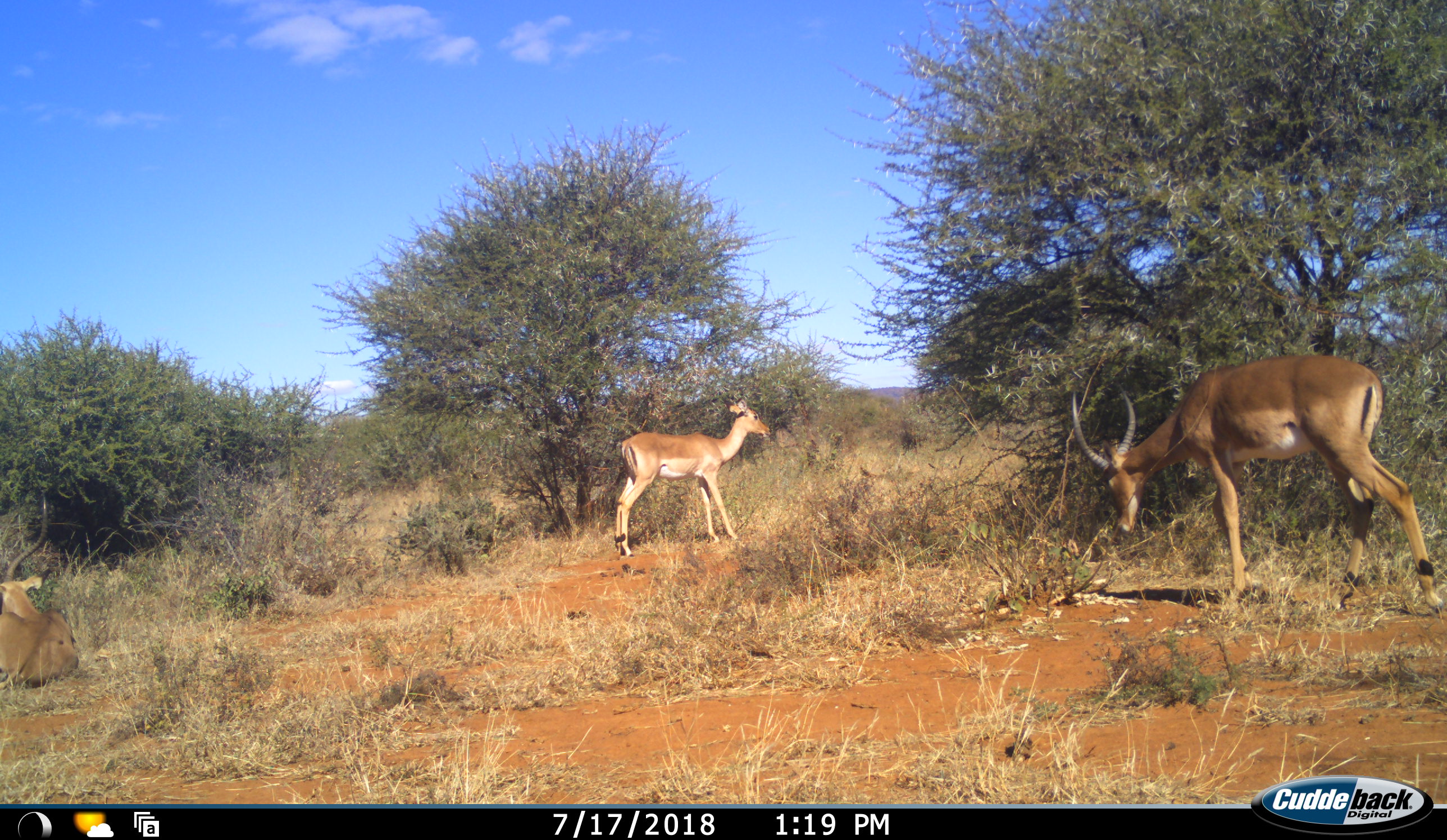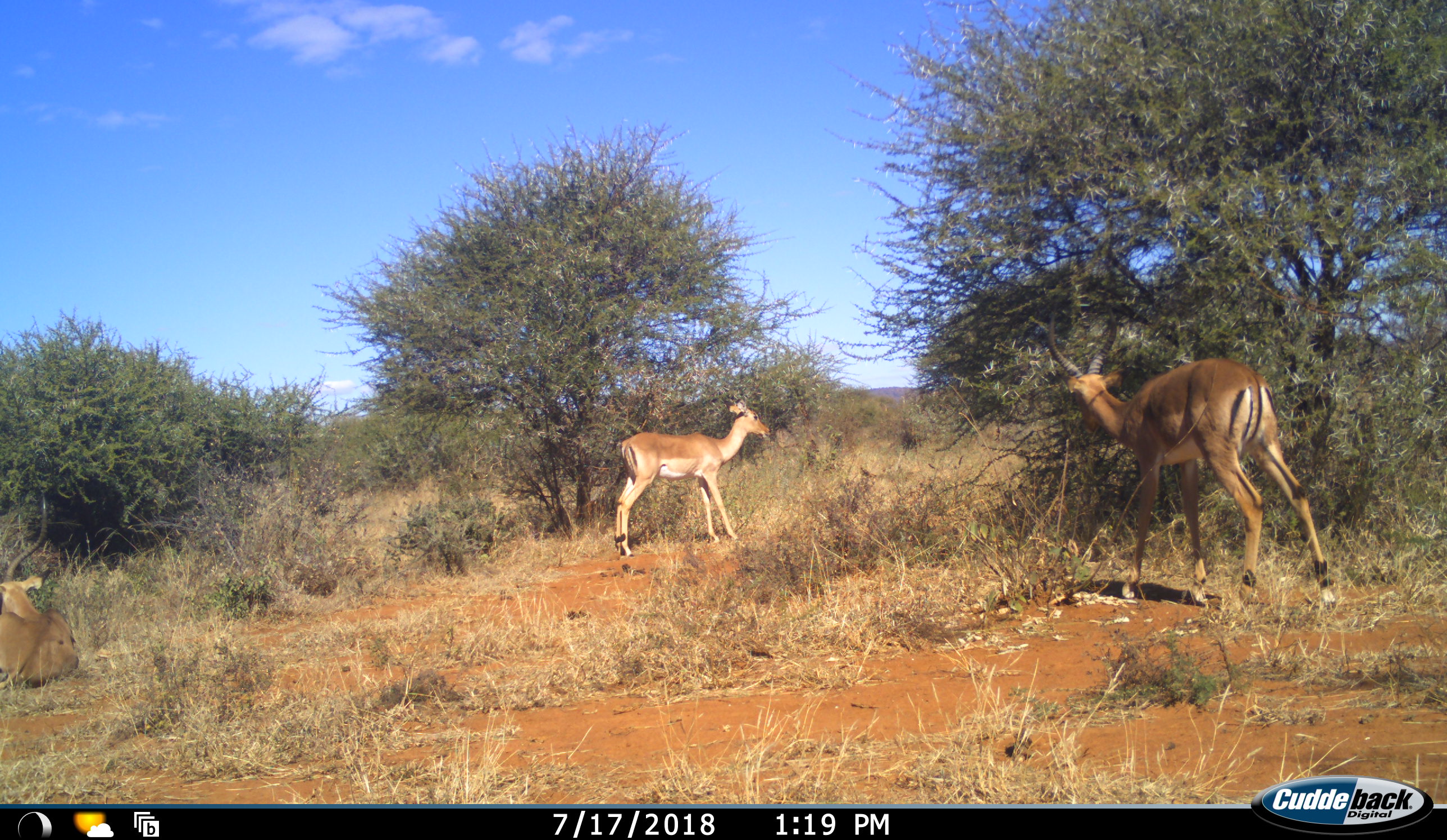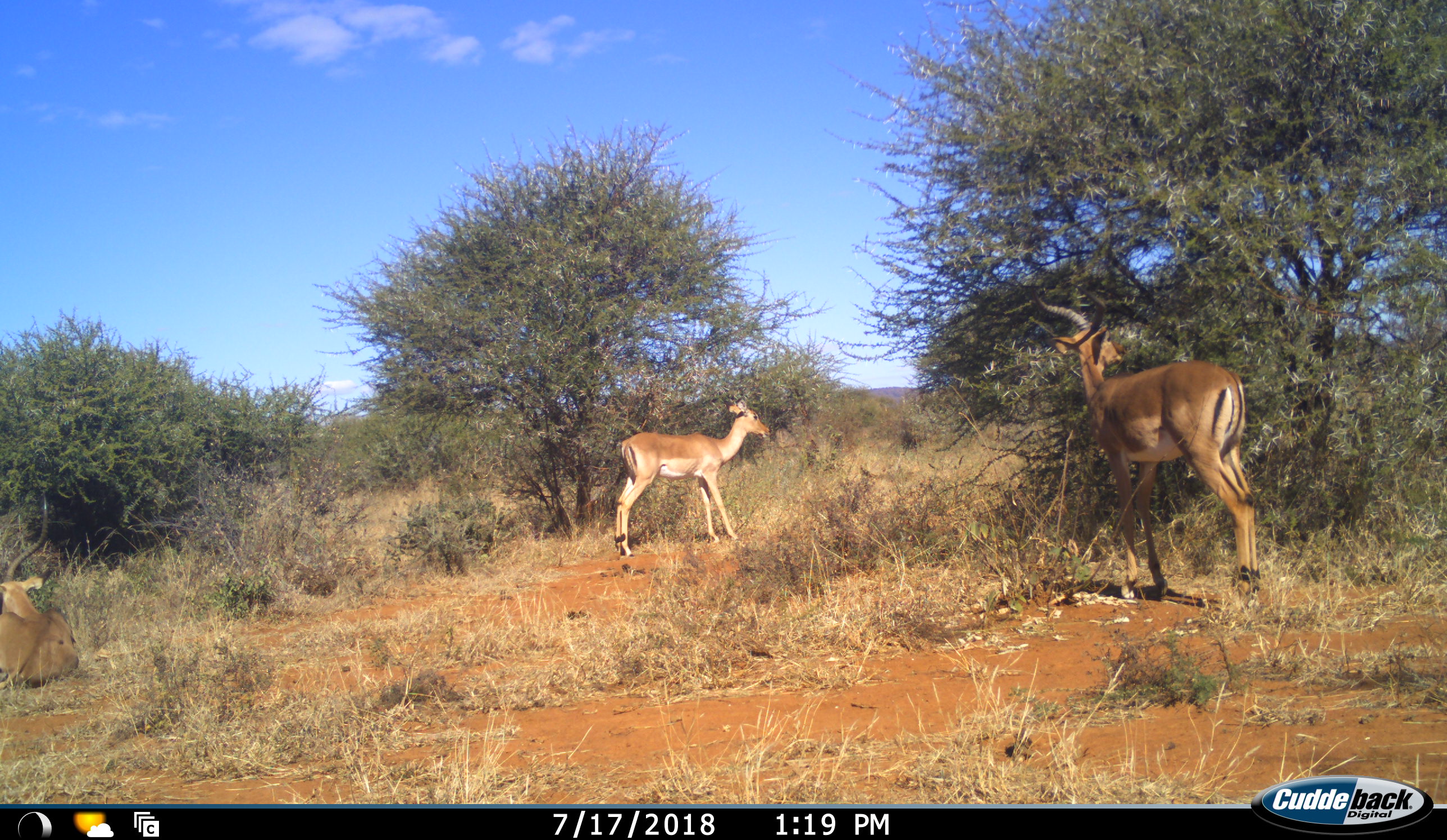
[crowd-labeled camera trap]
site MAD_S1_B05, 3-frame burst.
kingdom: Animalia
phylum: Chordata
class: Mammalia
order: Artiodactyla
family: Bovidae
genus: Aepyceros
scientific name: Aepyceros melampus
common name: impala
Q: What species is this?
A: Impala (Aepyceros melampus).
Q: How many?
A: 3.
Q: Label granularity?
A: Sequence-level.